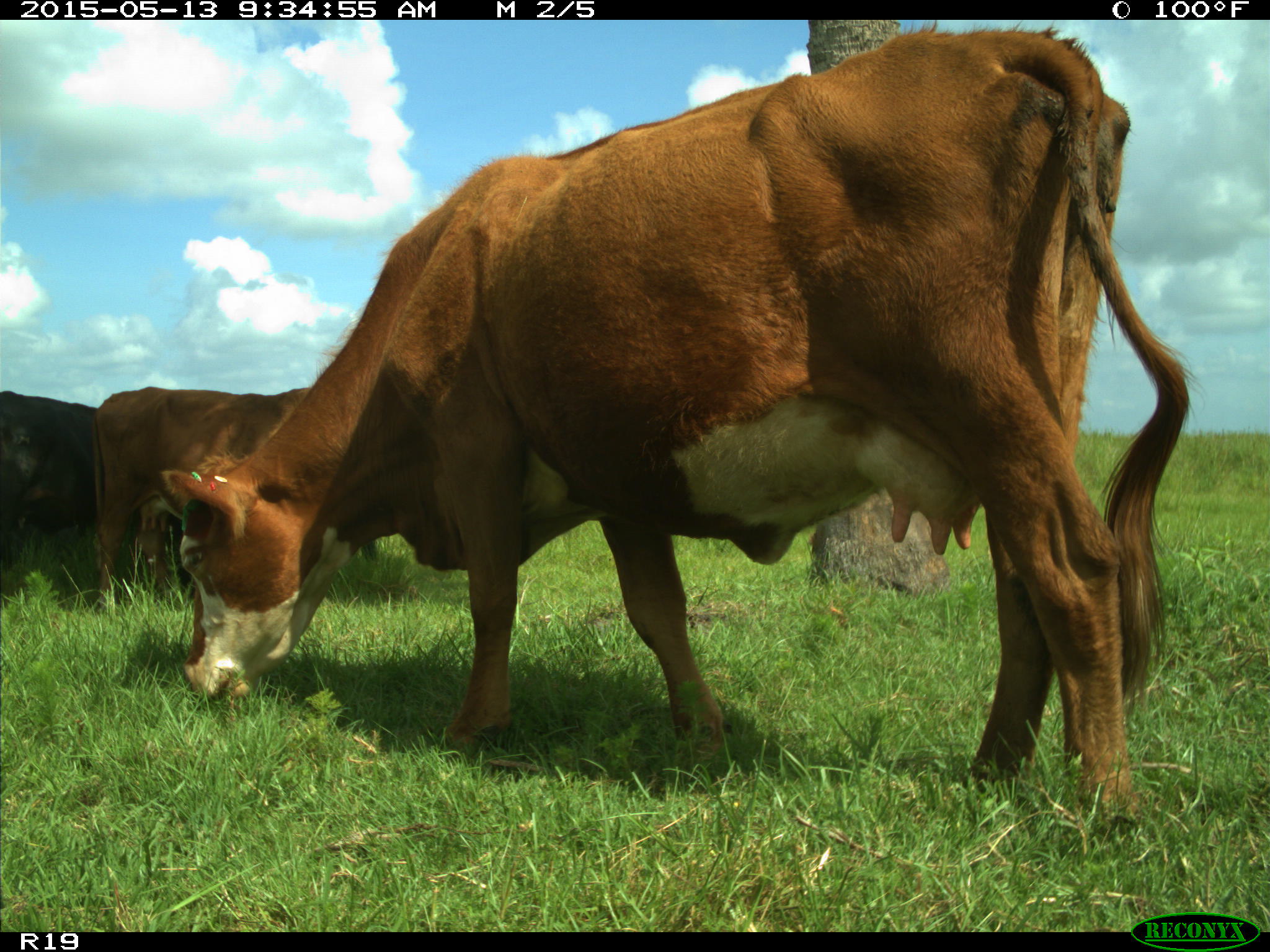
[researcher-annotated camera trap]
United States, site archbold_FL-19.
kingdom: Animalia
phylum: Chordata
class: Mammalia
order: Artiodactyla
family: Bovidae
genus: Bos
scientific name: Bos taurus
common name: domestic cow